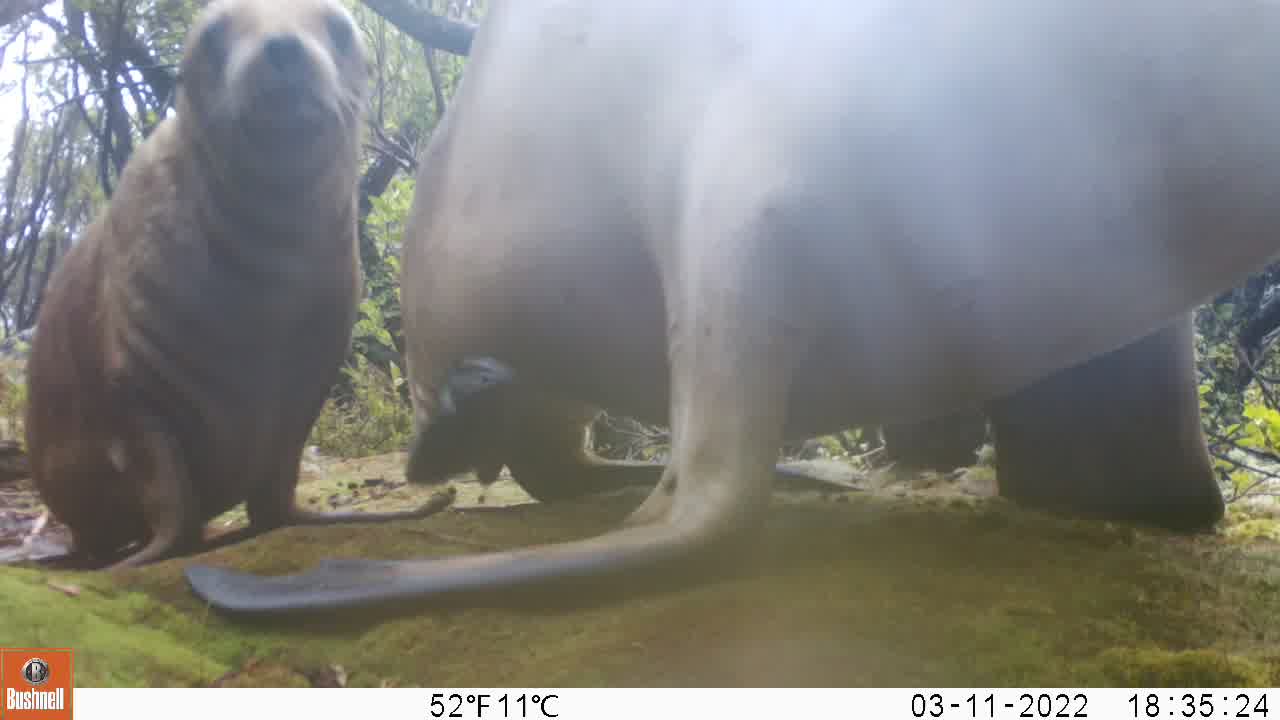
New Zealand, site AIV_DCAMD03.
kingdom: Animalia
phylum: Chordata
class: Mammalia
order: Carnivora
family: Otariidae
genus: Phocarctos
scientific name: Phocarctos hookeri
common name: new zealand sea lion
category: sealion